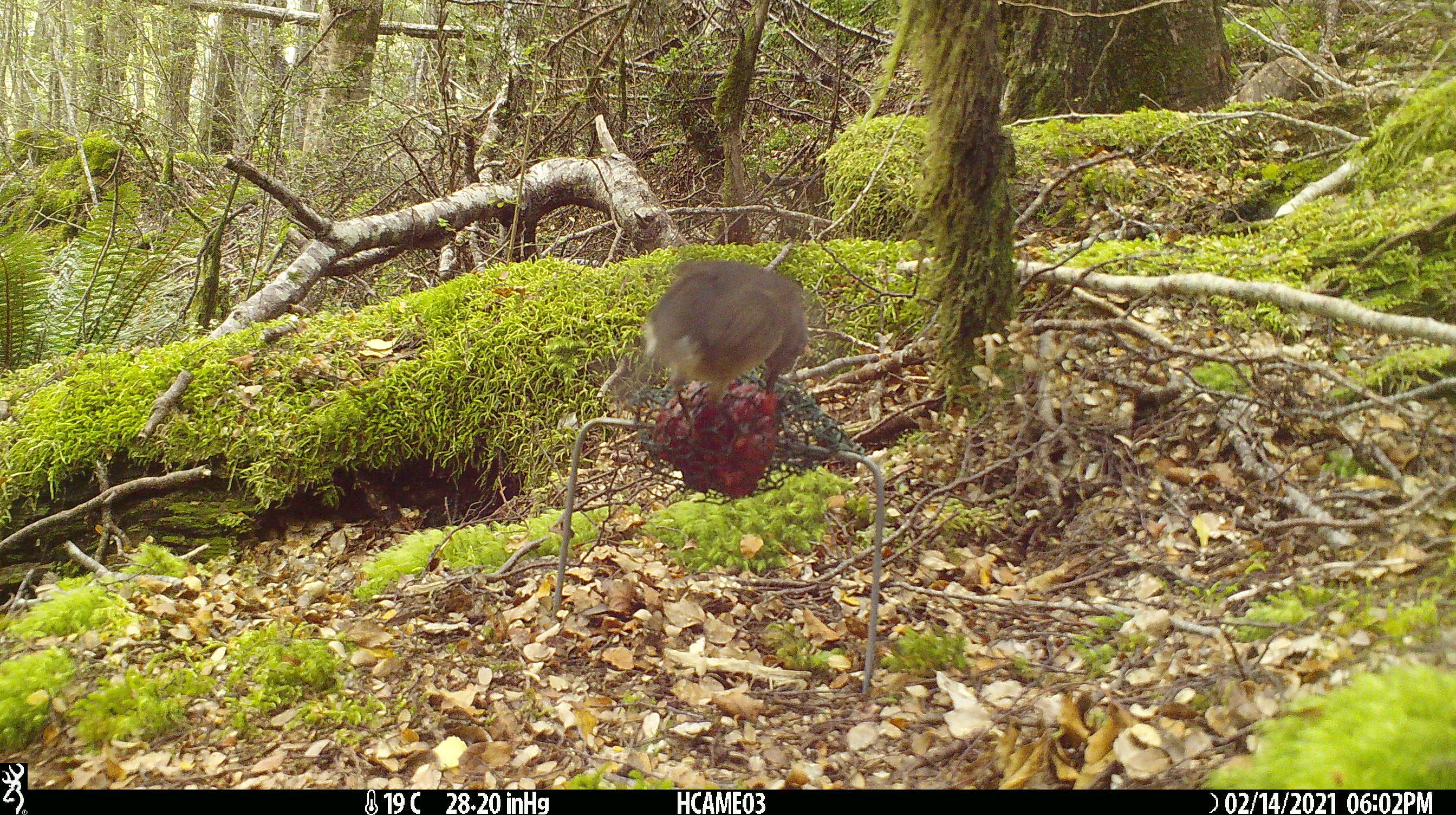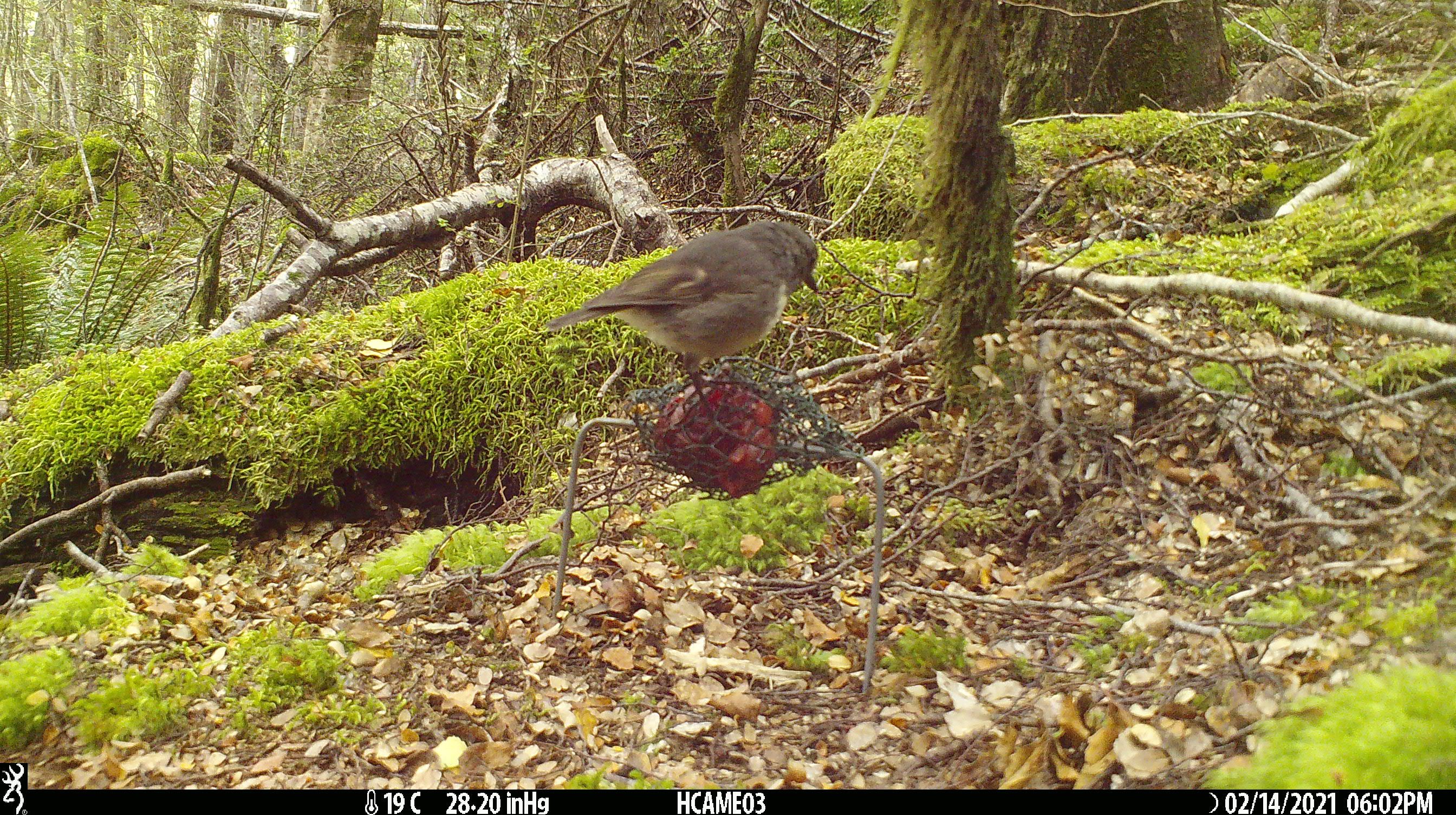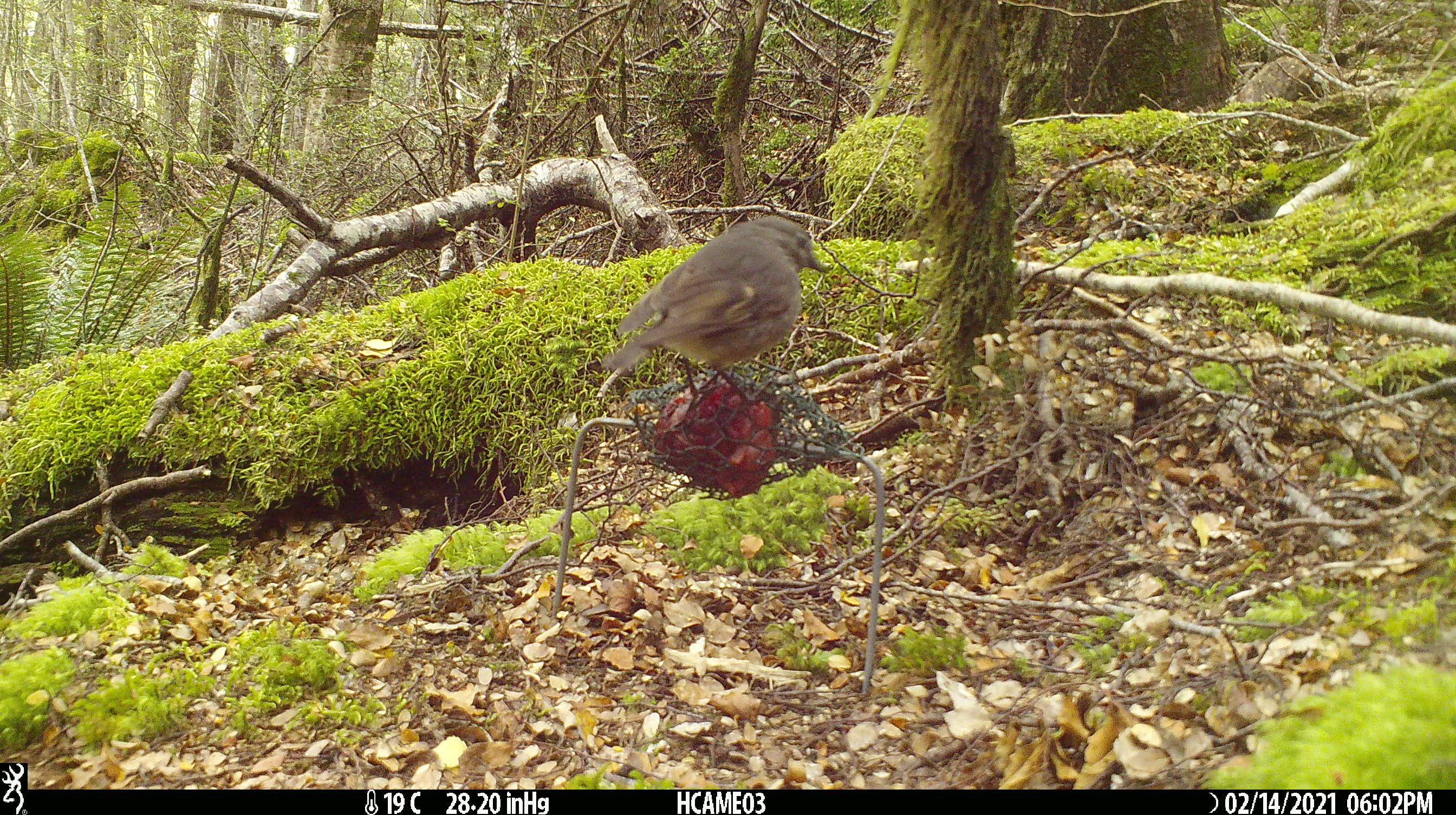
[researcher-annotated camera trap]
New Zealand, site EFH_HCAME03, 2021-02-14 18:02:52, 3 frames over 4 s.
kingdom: Animalia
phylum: Chordata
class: Aves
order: Passeriformes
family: Petroicidae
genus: Petroica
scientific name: Petroica australis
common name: new zealand robin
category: robin